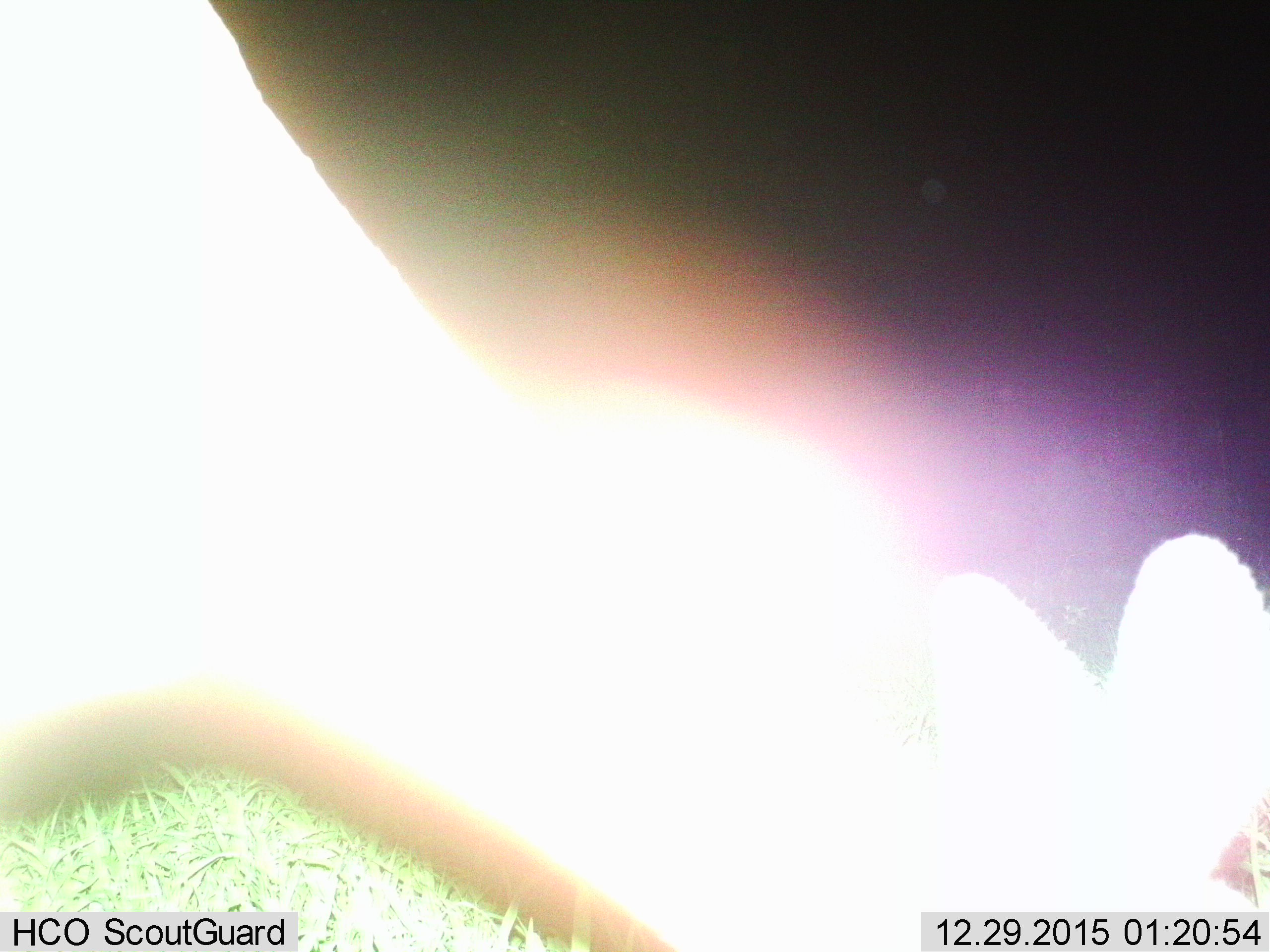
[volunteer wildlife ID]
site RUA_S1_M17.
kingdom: Animalia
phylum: Chordata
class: Mammalia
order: Artiodactyla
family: Bovidae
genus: Aepyceros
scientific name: Aepyceros melampus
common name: impala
Impala (Aepyceros melampus), count 1. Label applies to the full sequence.